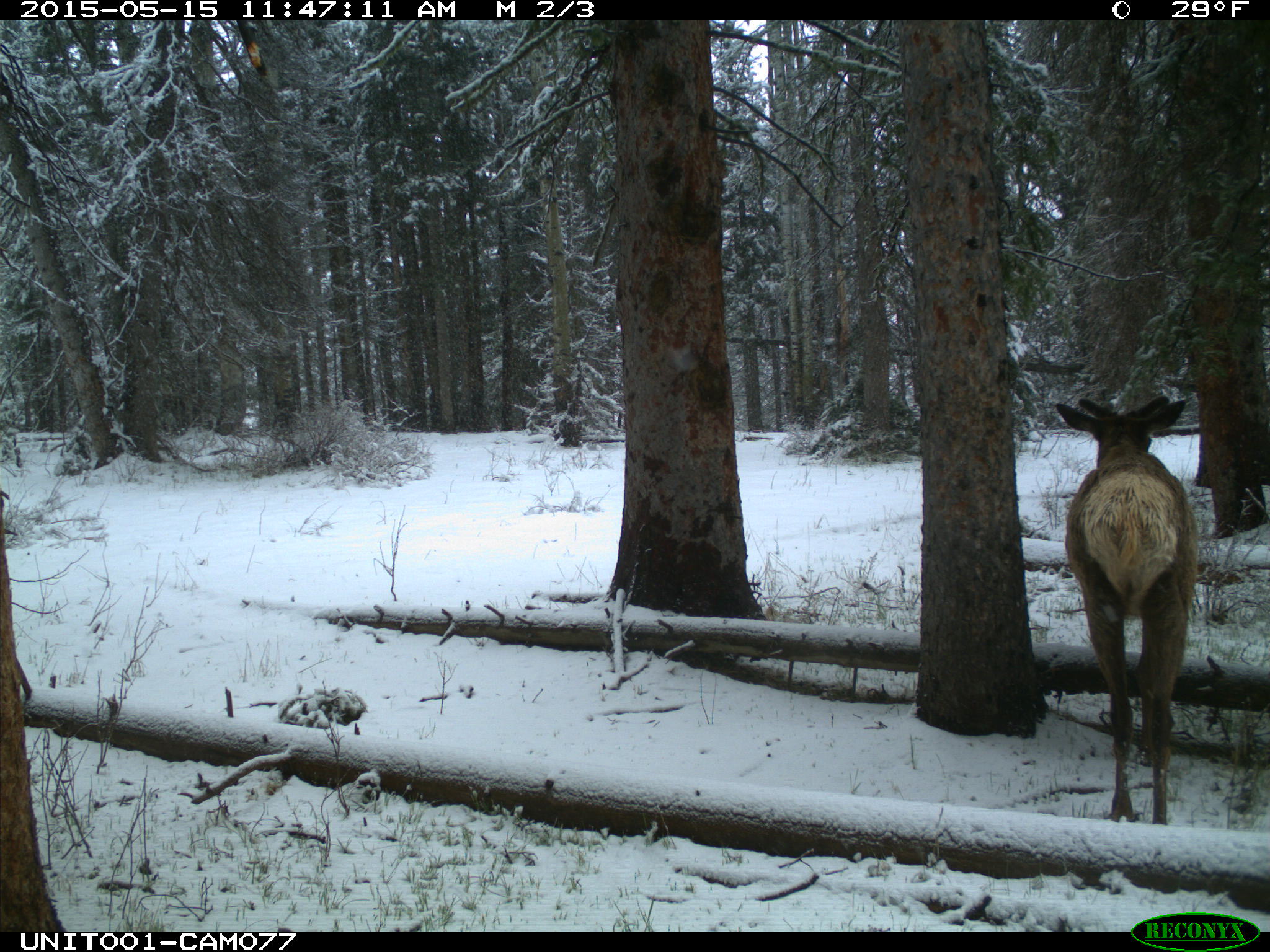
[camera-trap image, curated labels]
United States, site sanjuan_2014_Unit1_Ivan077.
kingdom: Animalia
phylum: Chordata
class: Mammalia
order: Artiodactyla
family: Cervidae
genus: Cervus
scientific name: Cervus elaphus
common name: red deer